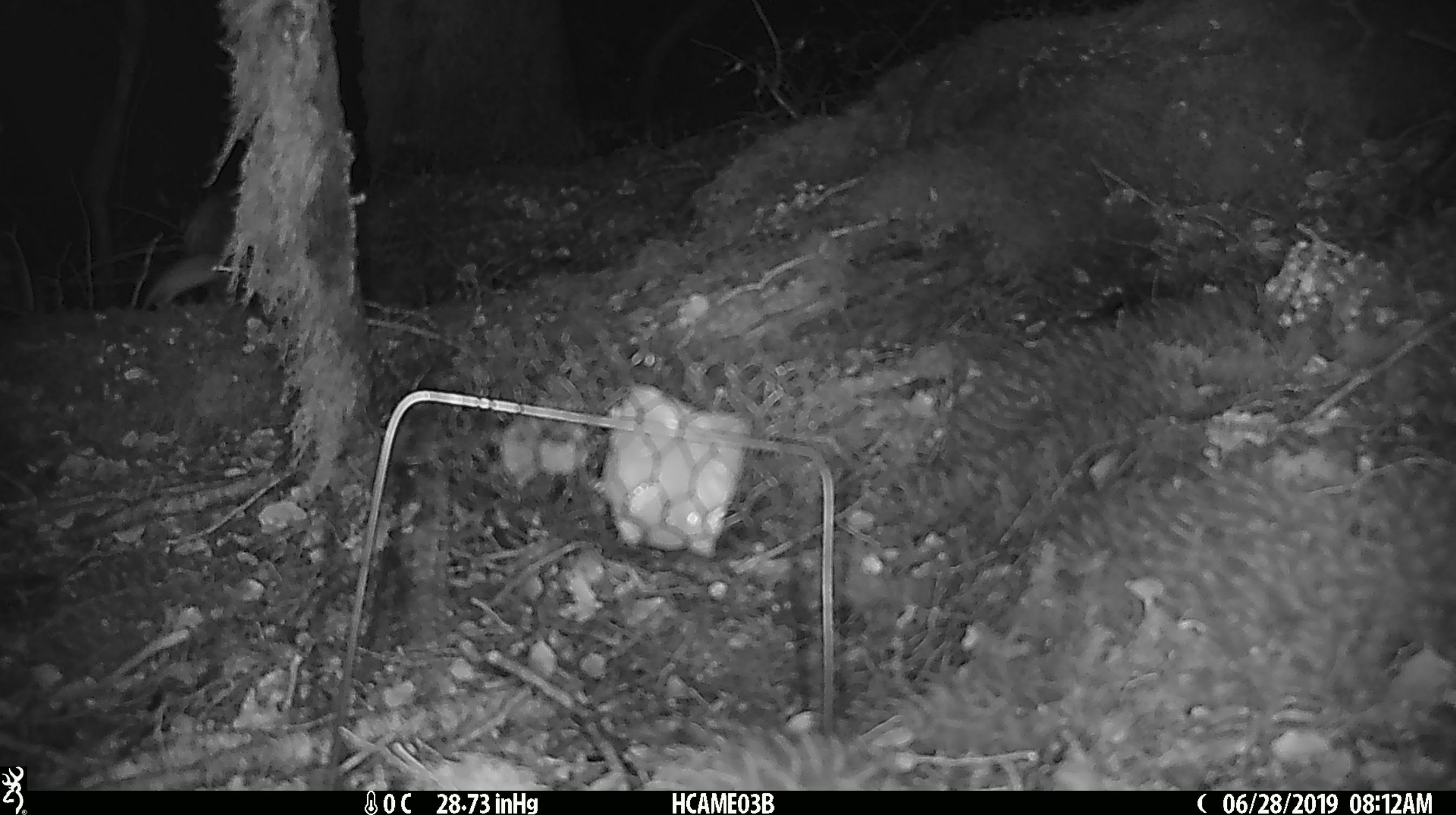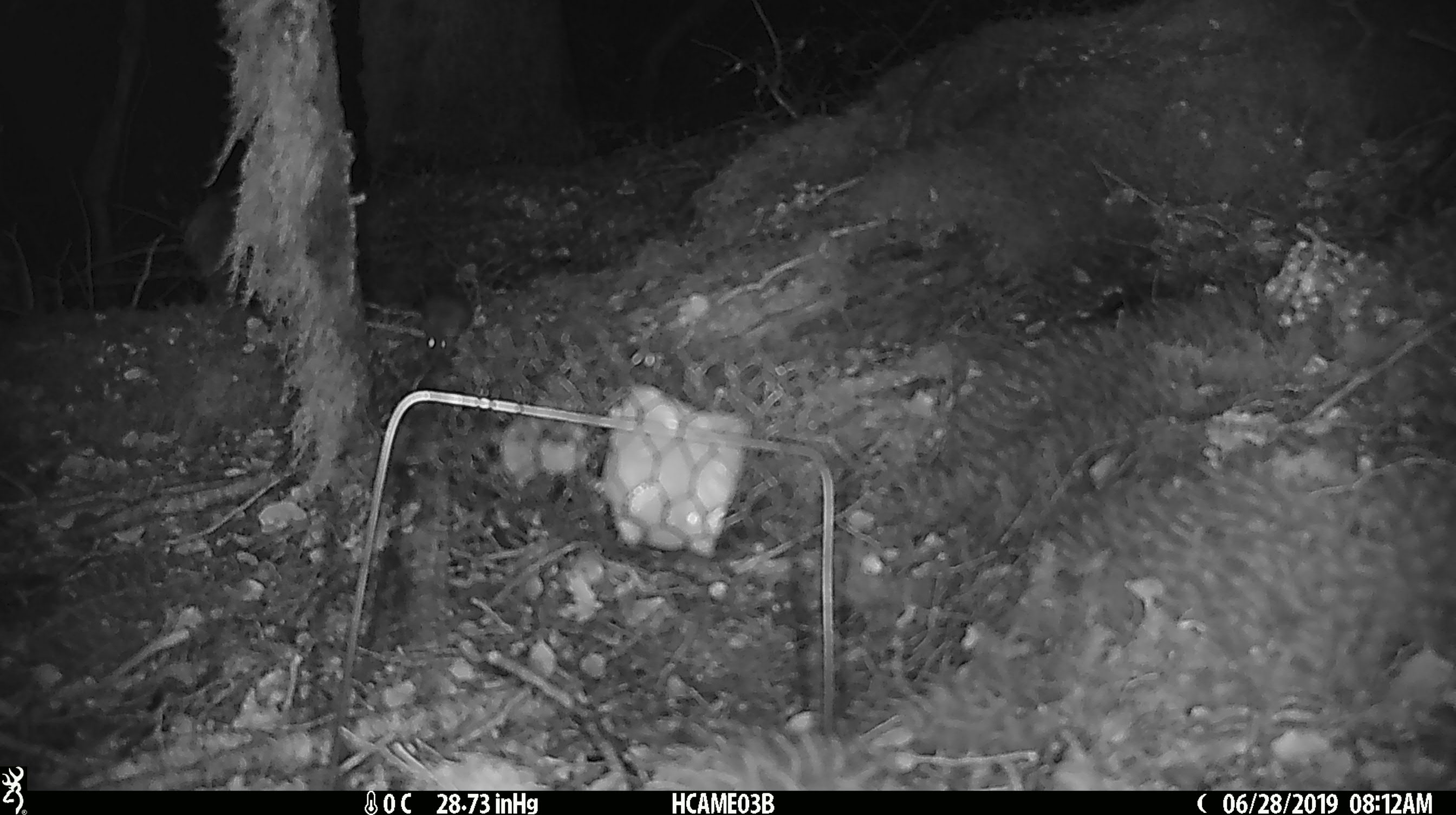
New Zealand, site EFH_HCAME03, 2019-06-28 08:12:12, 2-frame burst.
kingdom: Animalia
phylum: Chordata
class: Mammalia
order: Rodentia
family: Muridae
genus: Mus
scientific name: Mus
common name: mouse